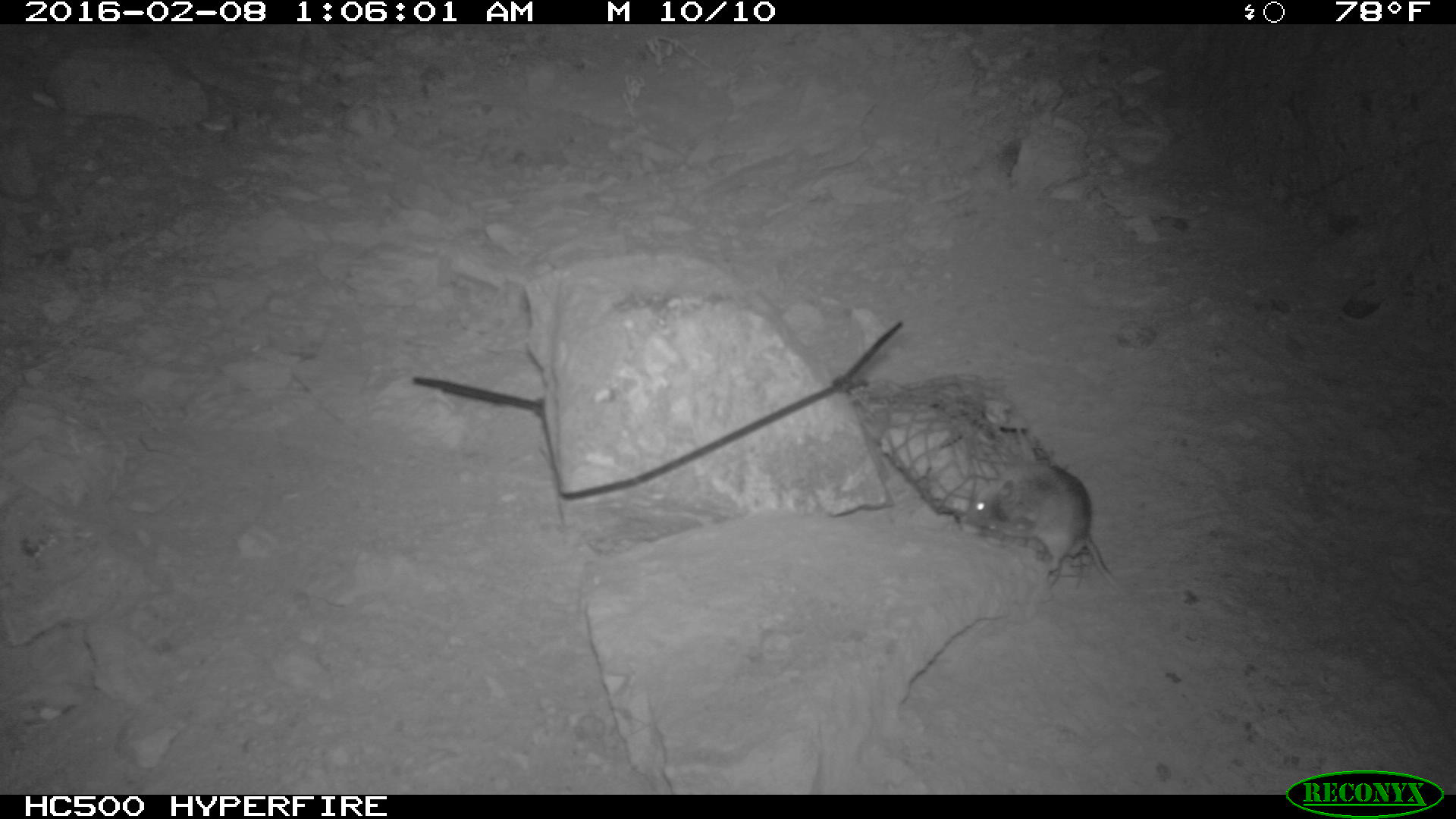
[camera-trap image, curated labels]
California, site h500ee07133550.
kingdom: Animalia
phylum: Chordata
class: Mammalia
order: Rodentia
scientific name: Rodentia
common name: rodent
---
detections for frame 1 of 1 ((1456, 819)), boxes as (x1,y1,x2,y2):
rodent: (963,460,1139,603)